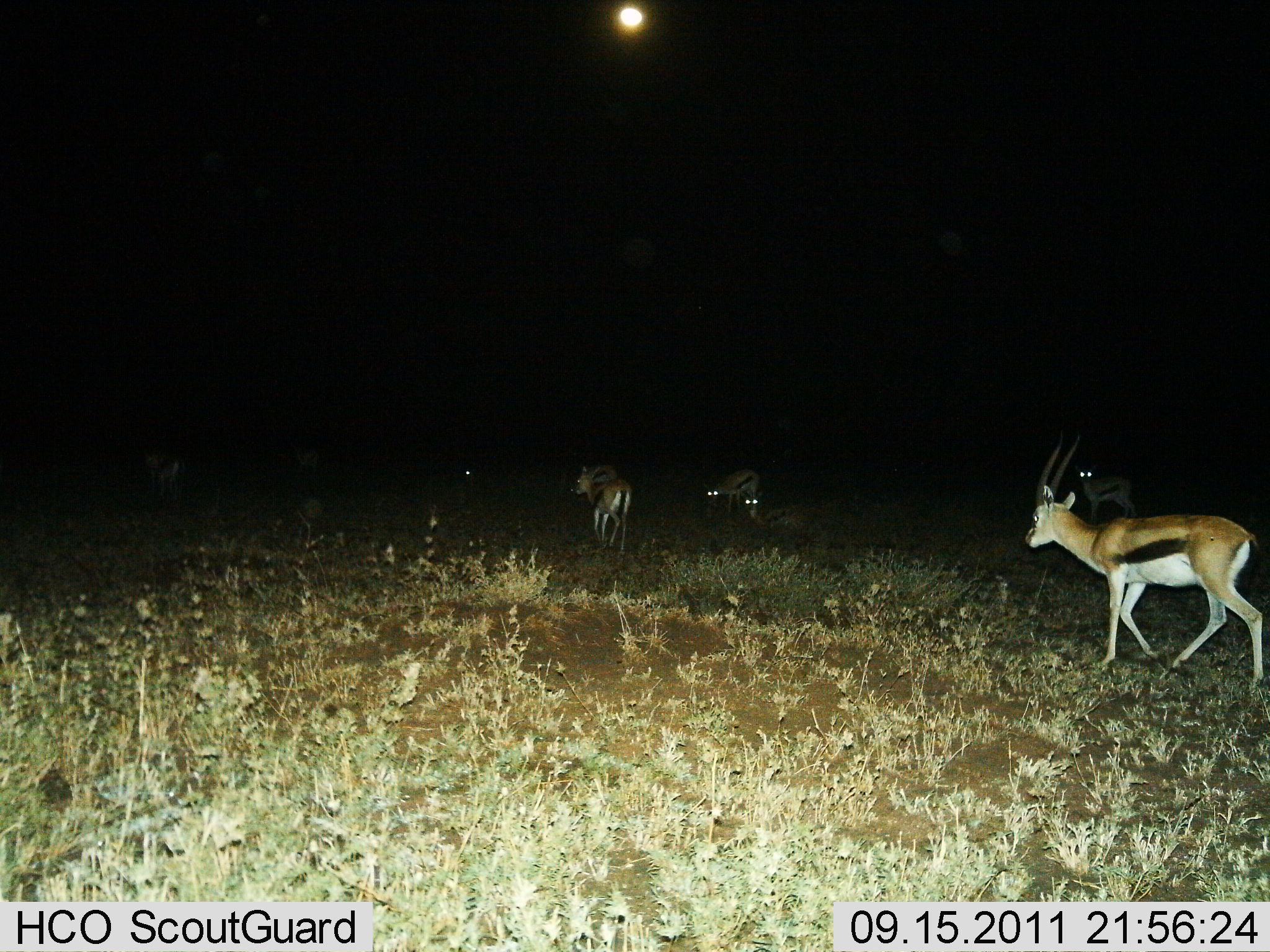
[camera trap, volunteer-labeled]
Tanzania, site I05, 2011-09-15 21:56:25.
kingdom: Animalia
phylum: Chordata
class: Mammalia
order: Artiodactyla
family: Bovidae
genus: Eudorcas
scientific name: Eudorcas thomsonii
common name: thomson's gazelle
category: gazellethomsons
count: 6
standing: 47%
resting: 53%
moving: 80%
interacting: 0%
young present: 0%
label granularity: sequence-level